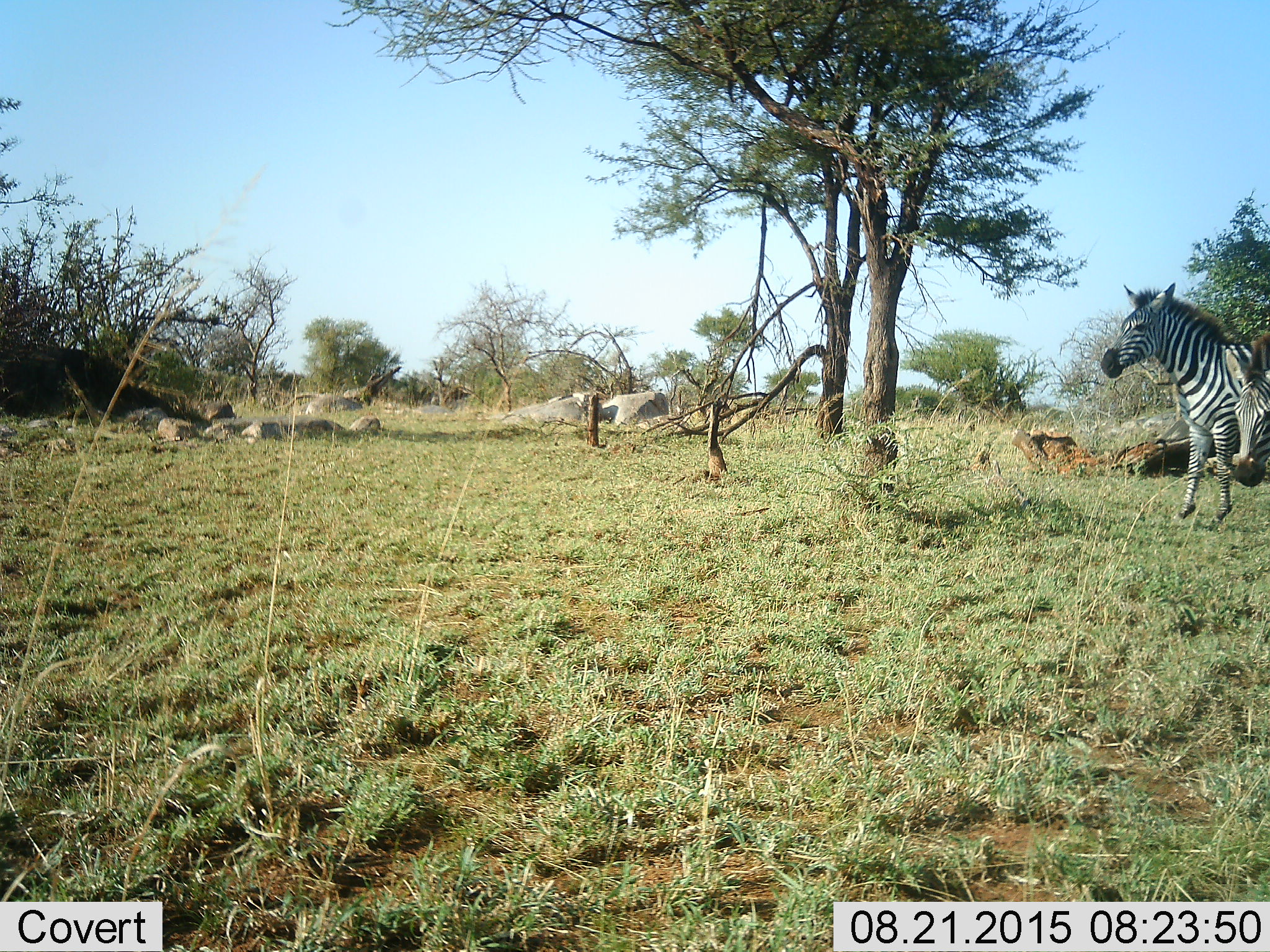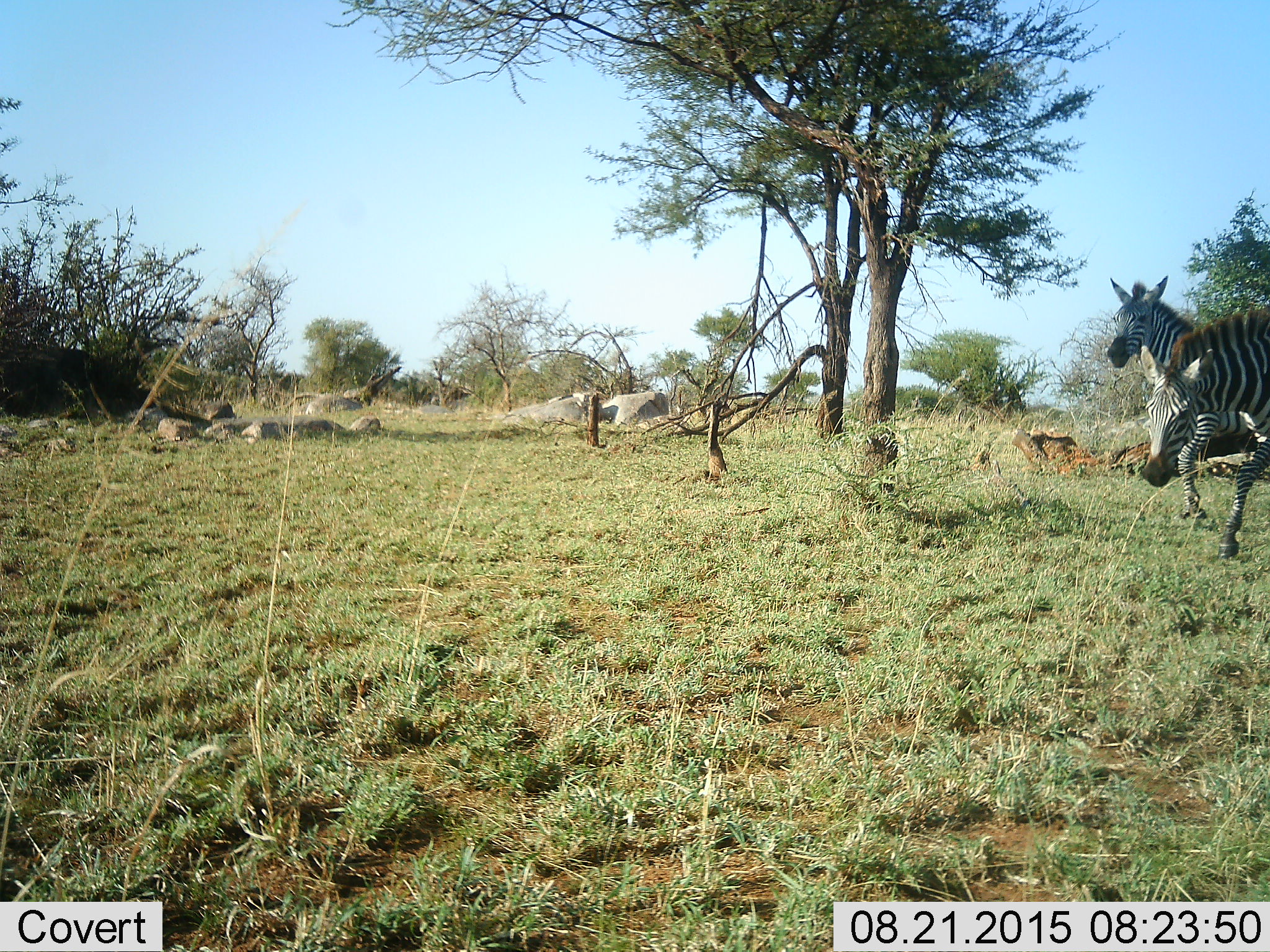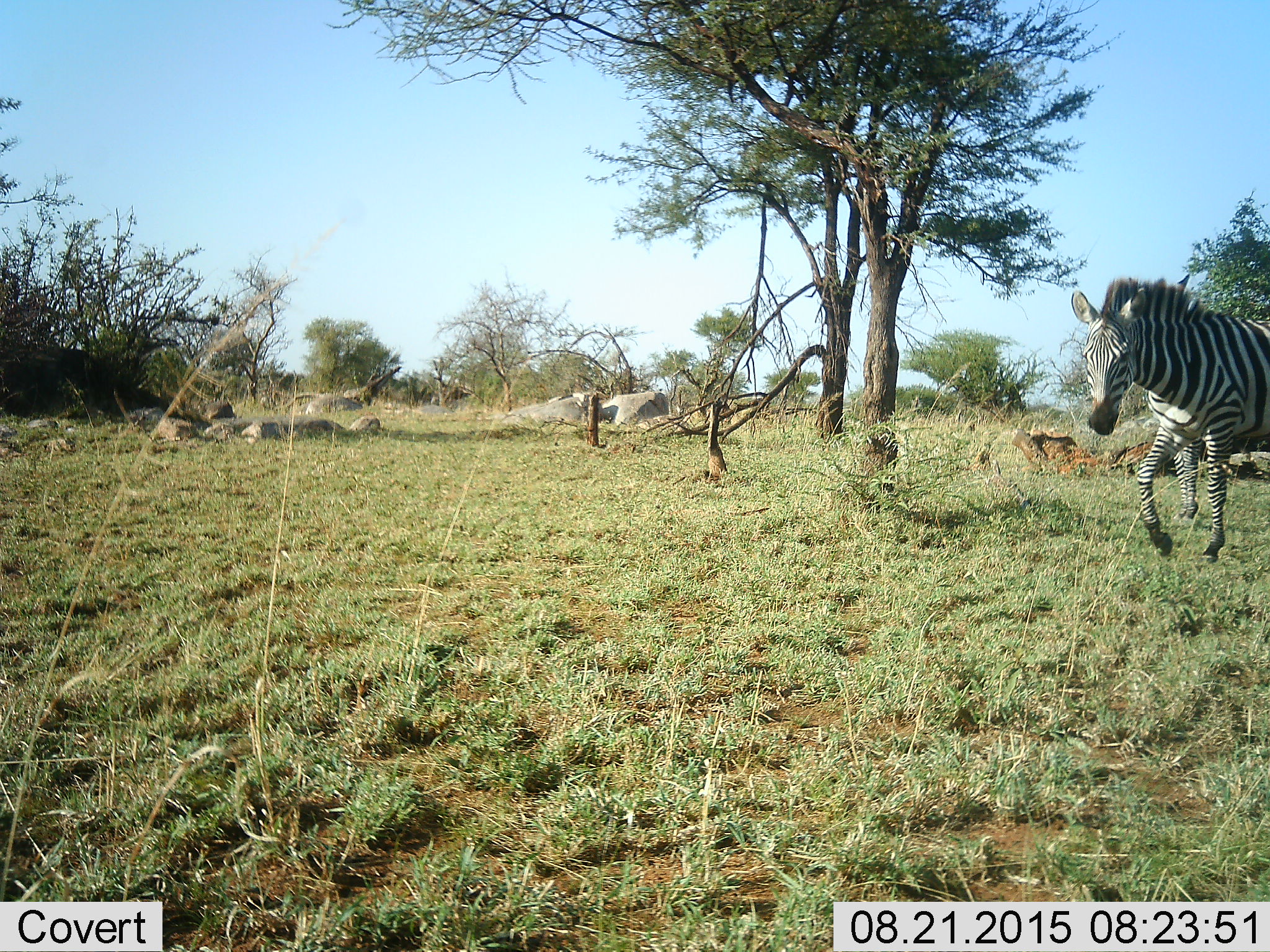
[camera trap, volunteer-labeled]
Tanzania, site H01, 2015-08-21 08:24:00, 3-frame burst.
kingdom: Animalia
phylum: Chordata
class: Mammalia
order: Perissodactyla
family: Equidae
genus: Equus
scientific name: Equus quagga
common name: plains zebra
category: zebra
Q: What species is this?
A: Zebra (plains zebra) (Equus quagga).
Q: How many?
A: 2.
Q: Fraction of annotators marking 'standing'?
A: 30%.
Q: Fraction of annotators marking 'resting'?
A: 0%.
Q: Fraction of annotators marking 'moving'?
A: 70%.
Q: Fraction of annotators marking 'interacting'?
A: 10%.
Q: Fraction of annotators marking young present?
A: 0%.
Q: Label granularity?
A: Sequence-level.